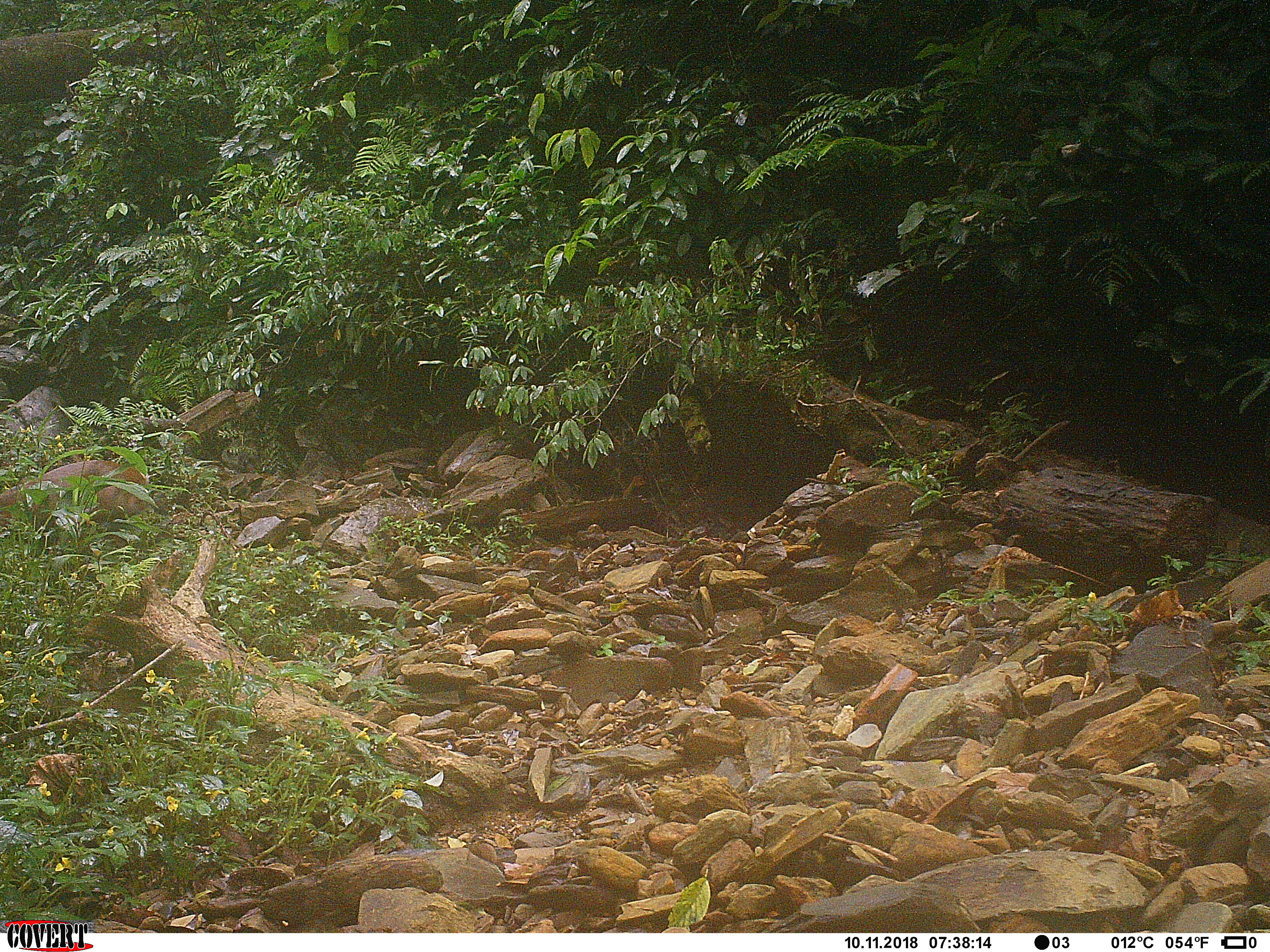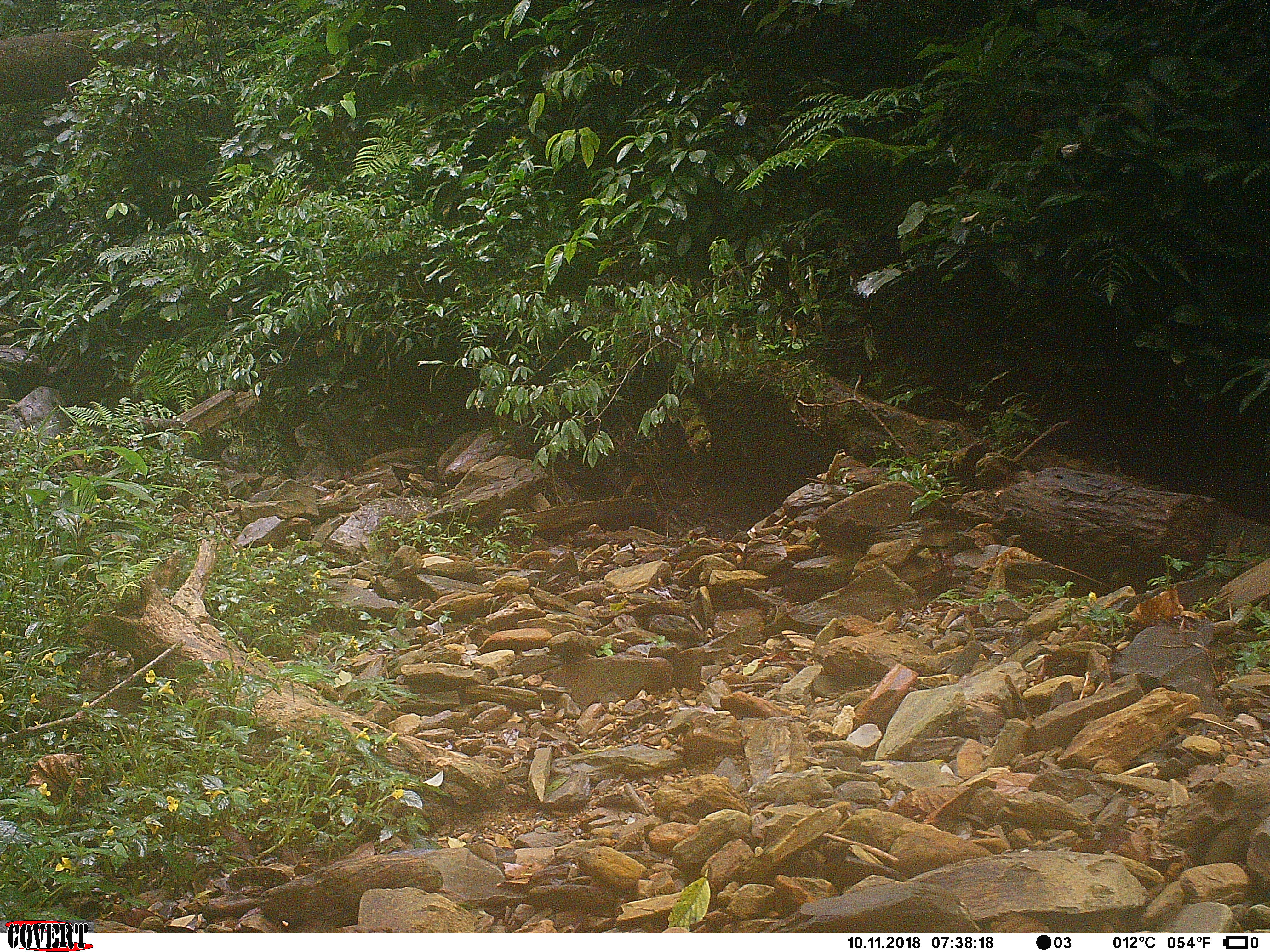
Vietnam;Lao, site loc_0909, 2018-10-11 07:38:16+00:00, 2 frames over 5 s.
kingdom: Animalia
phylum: Chordata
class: Mammalia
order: Artiodactyla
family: Cervidae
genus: Muntiacus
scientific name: Muntiacus rooseveltorum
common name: roosevelt's muntjac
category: roosevelts muntjac group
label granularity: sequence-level